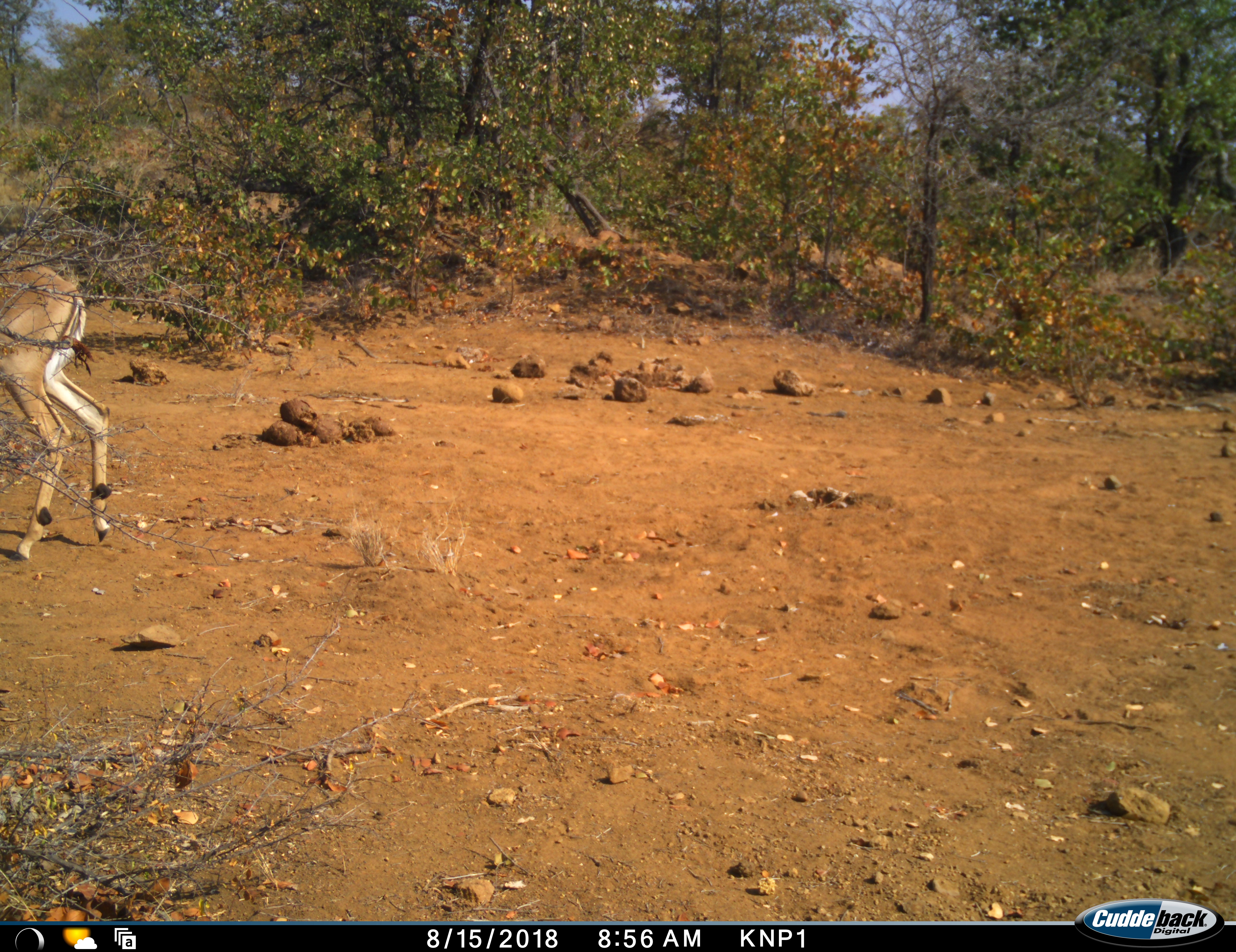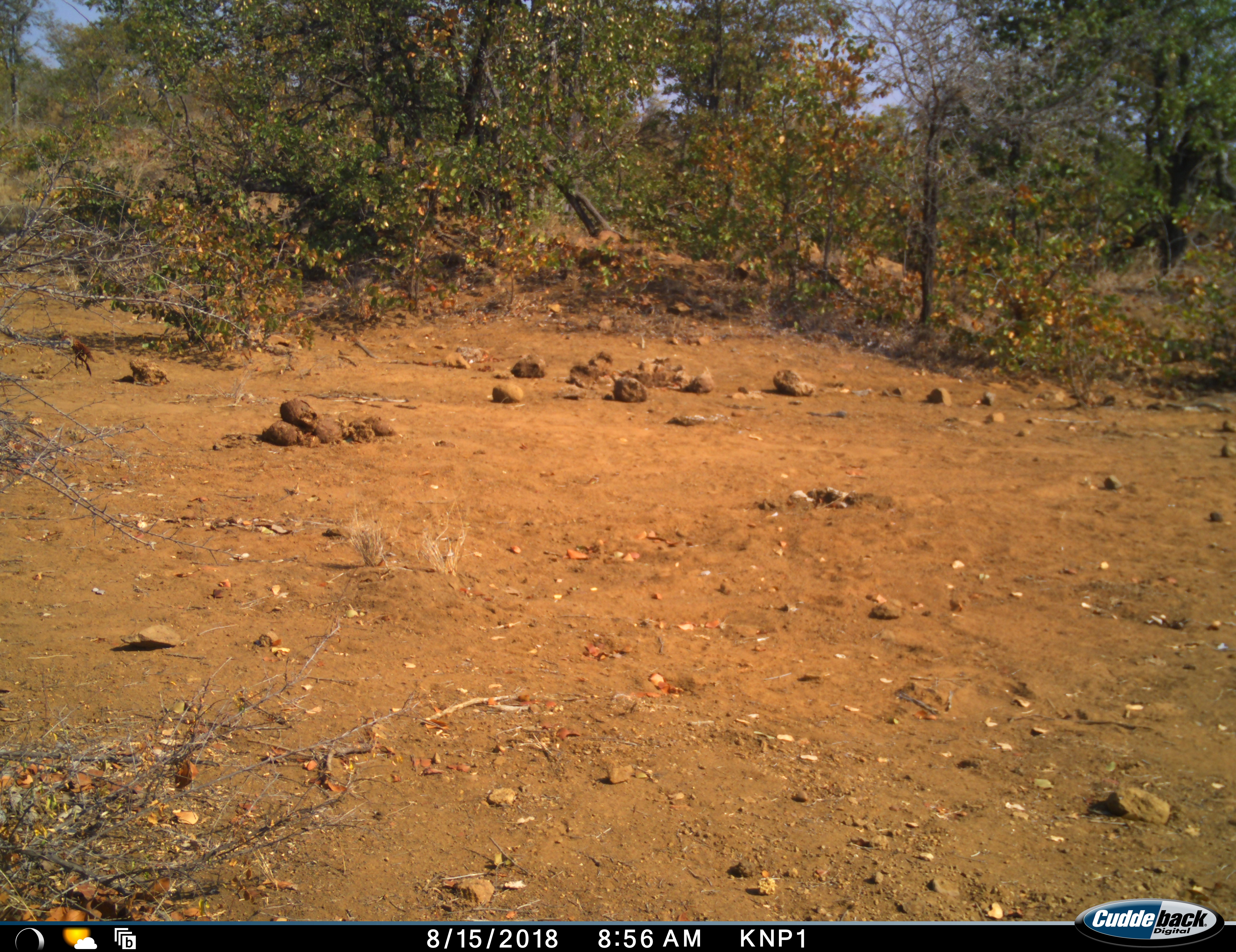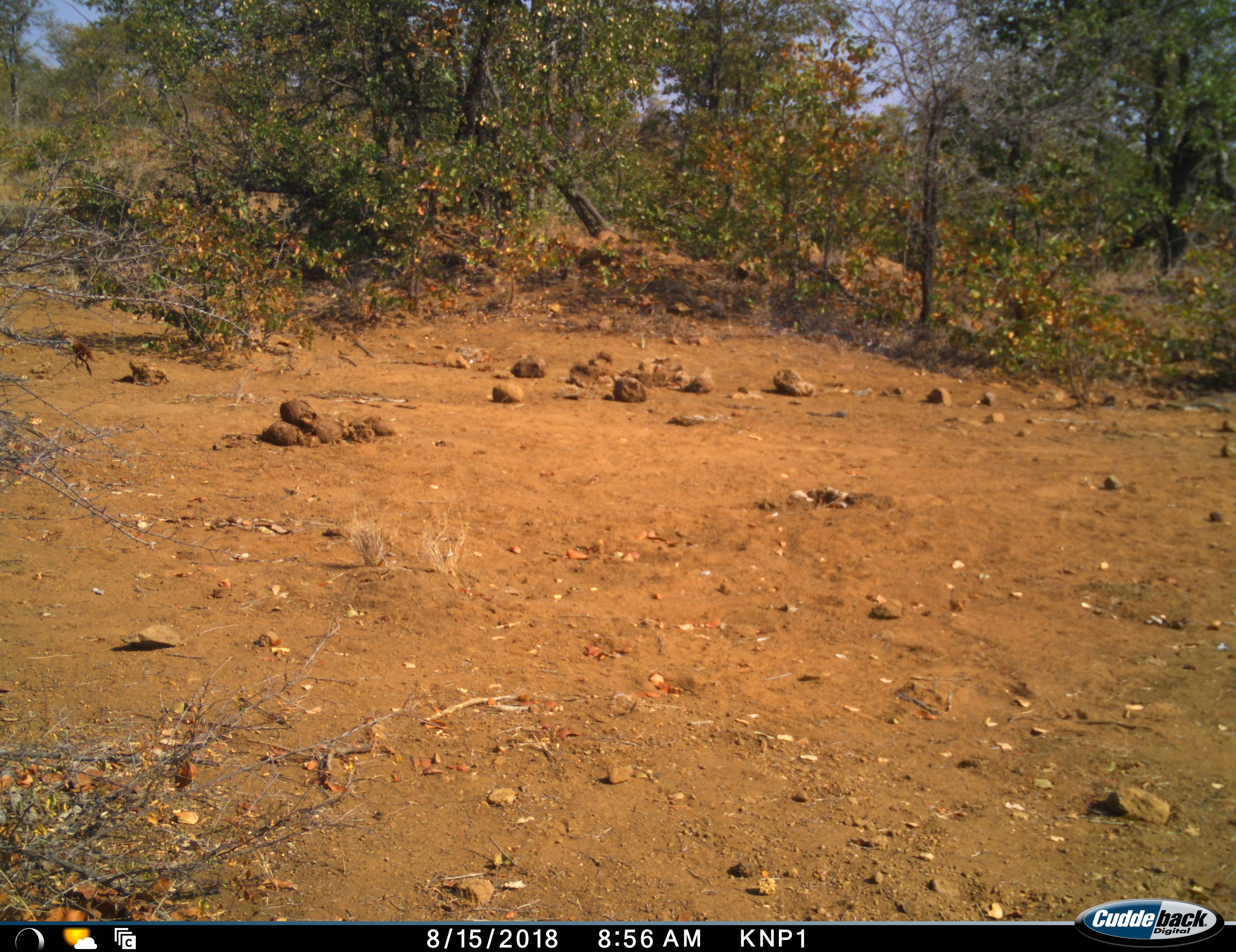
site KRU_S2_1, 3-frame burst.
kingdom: Animalia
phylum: Chordata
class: Mammalia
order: Artiodactyla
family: Bovidae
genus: Aepyceros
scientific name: Aepyceros melampus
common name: impala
Impala (Aepyceros melampus), count 1. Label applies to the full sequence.